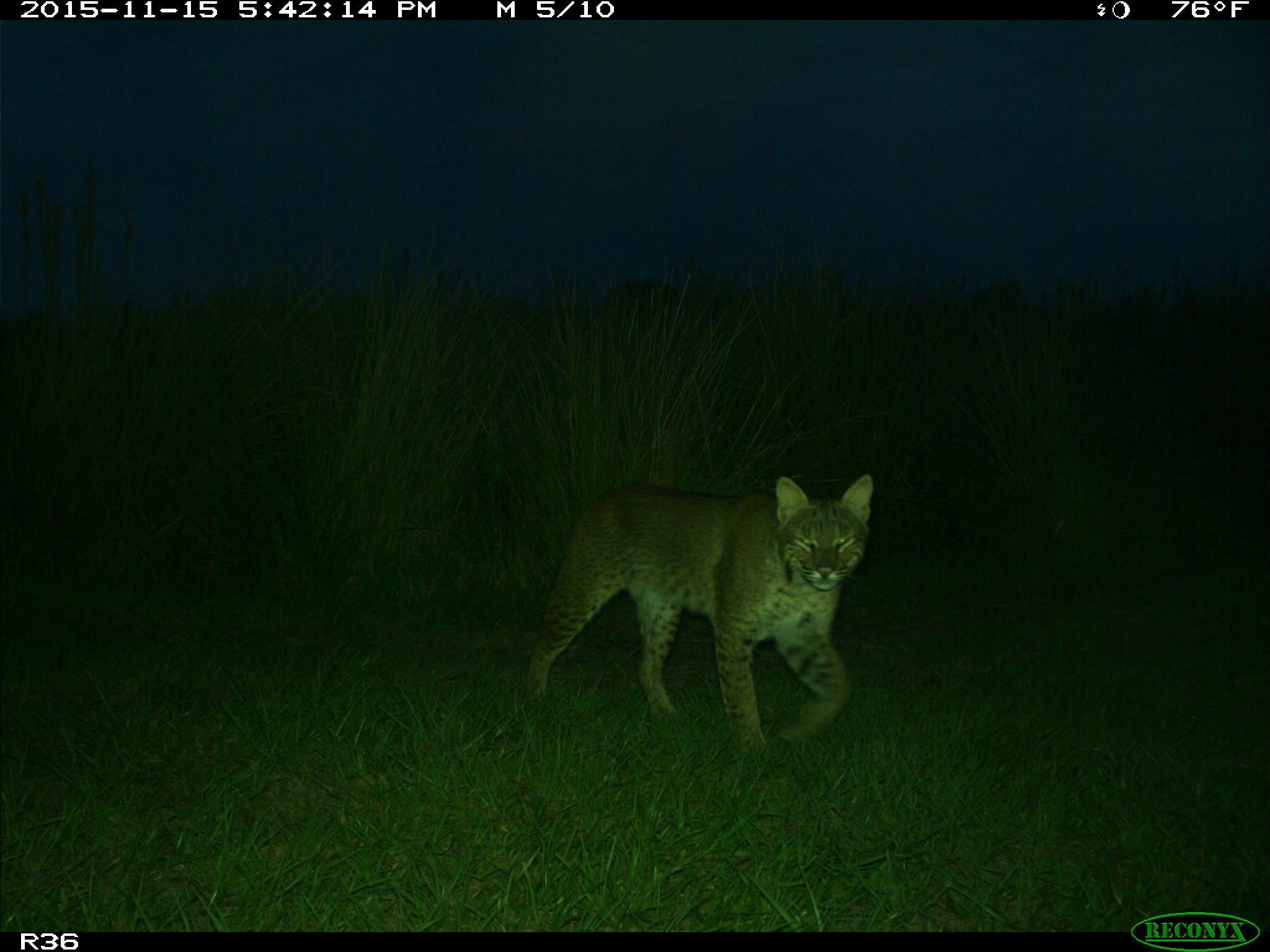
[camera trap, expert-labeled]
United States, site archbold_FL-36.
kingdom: Animalia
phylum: Chordata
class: Mammalia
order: Carnivora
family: Felidae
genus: Lynx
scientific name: Lynx rufus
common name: bobcat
Lynx rufus (bobcat).